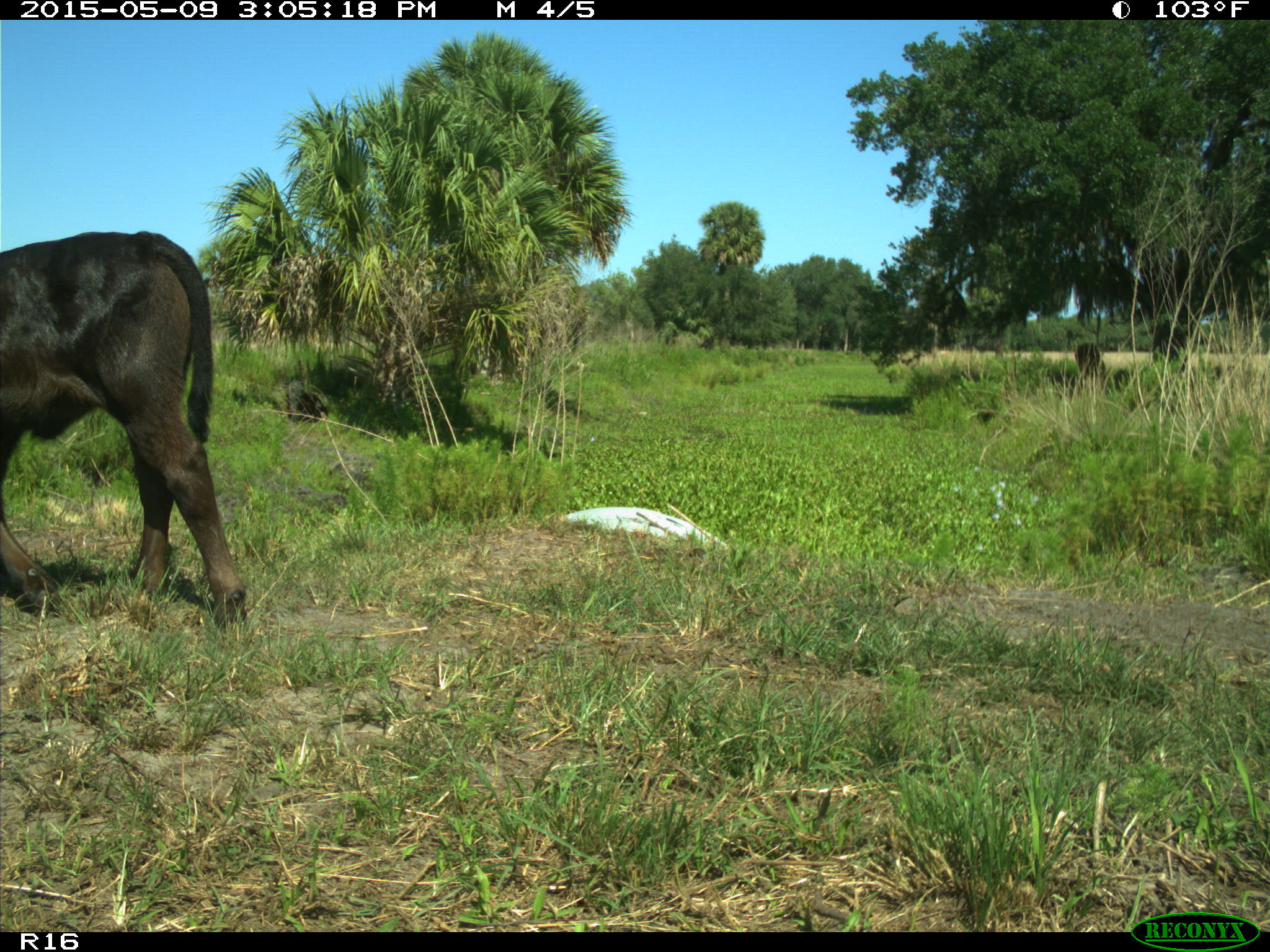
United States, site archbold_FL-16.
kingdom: Animalia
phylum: Chordata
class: Mammalia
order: Artiodactyla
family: Bovidae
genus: Bos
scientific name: Bos taurus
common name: domestic cow